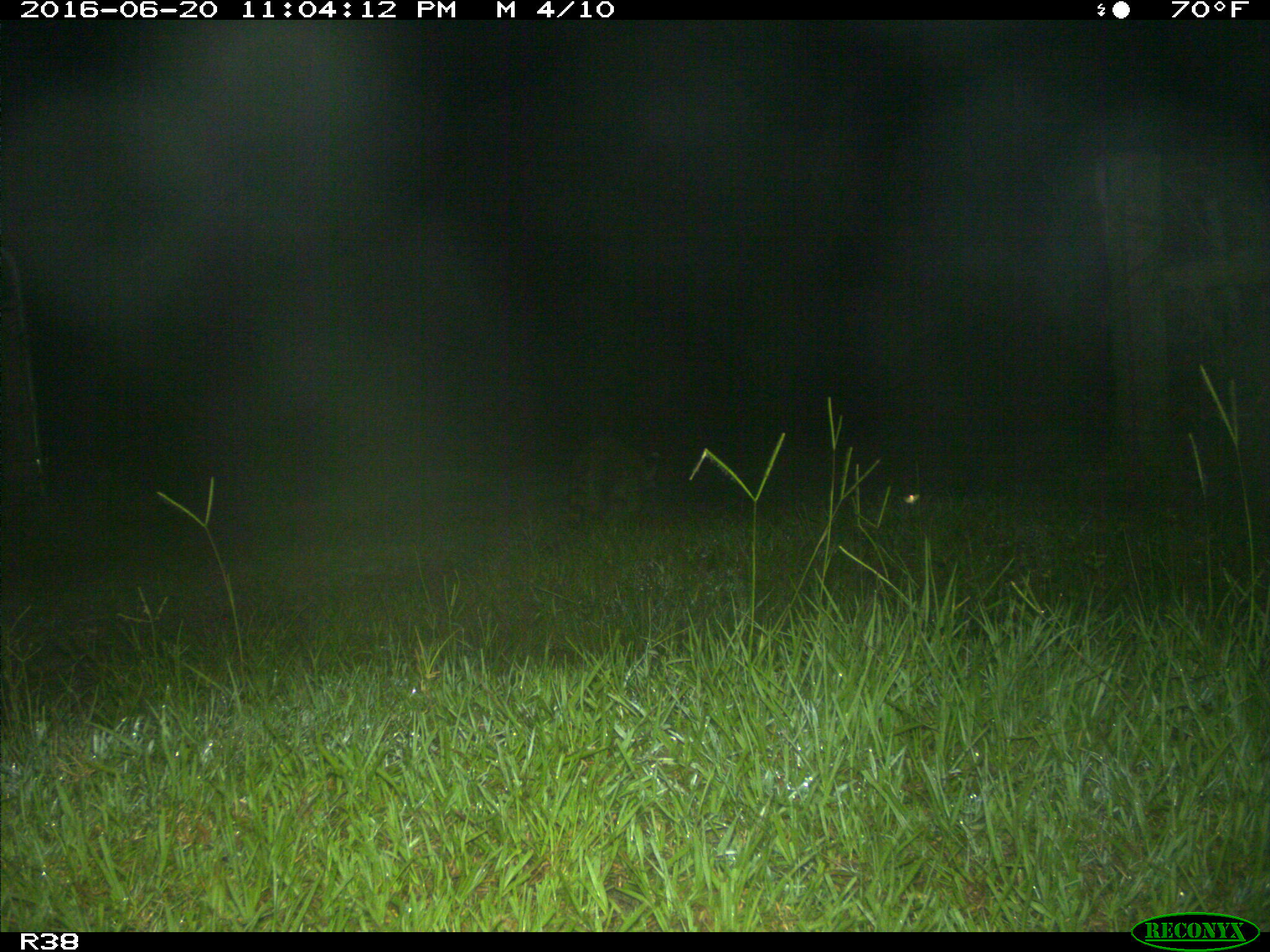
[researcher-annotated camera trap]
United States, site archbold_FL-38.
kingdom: Animalia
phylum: Chordata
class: Mammalia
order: Carnivora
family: Procyonidae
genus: Procyon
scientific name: Procyon lotor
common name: common raccoon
Procyon lotor (common raccoon).